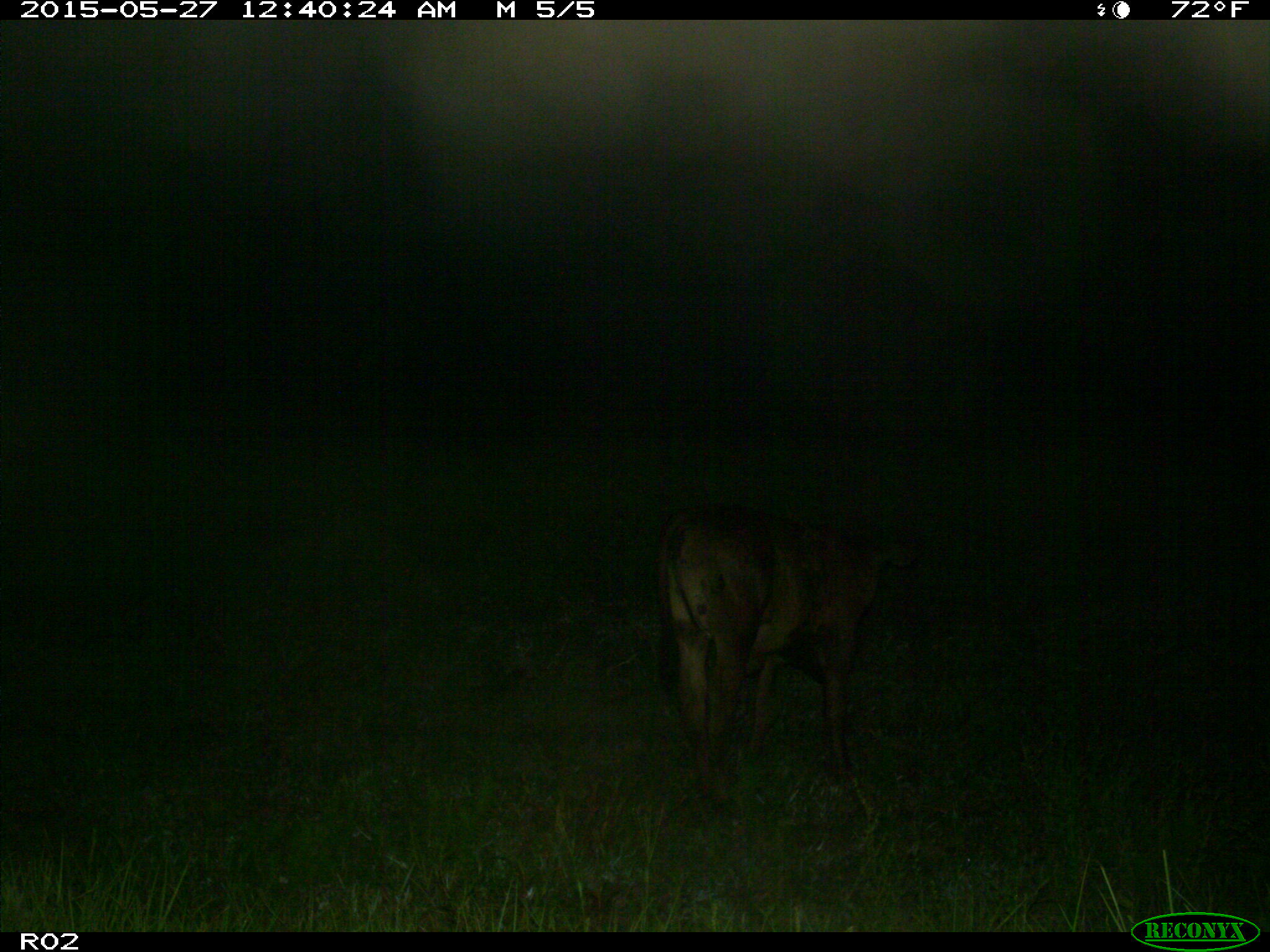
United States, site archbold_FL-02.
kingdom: Animalia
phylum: Chordata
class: Mammalia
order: Artiodactyla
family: Bovidae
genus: Bos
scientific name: Bos taurus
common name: domestic cow